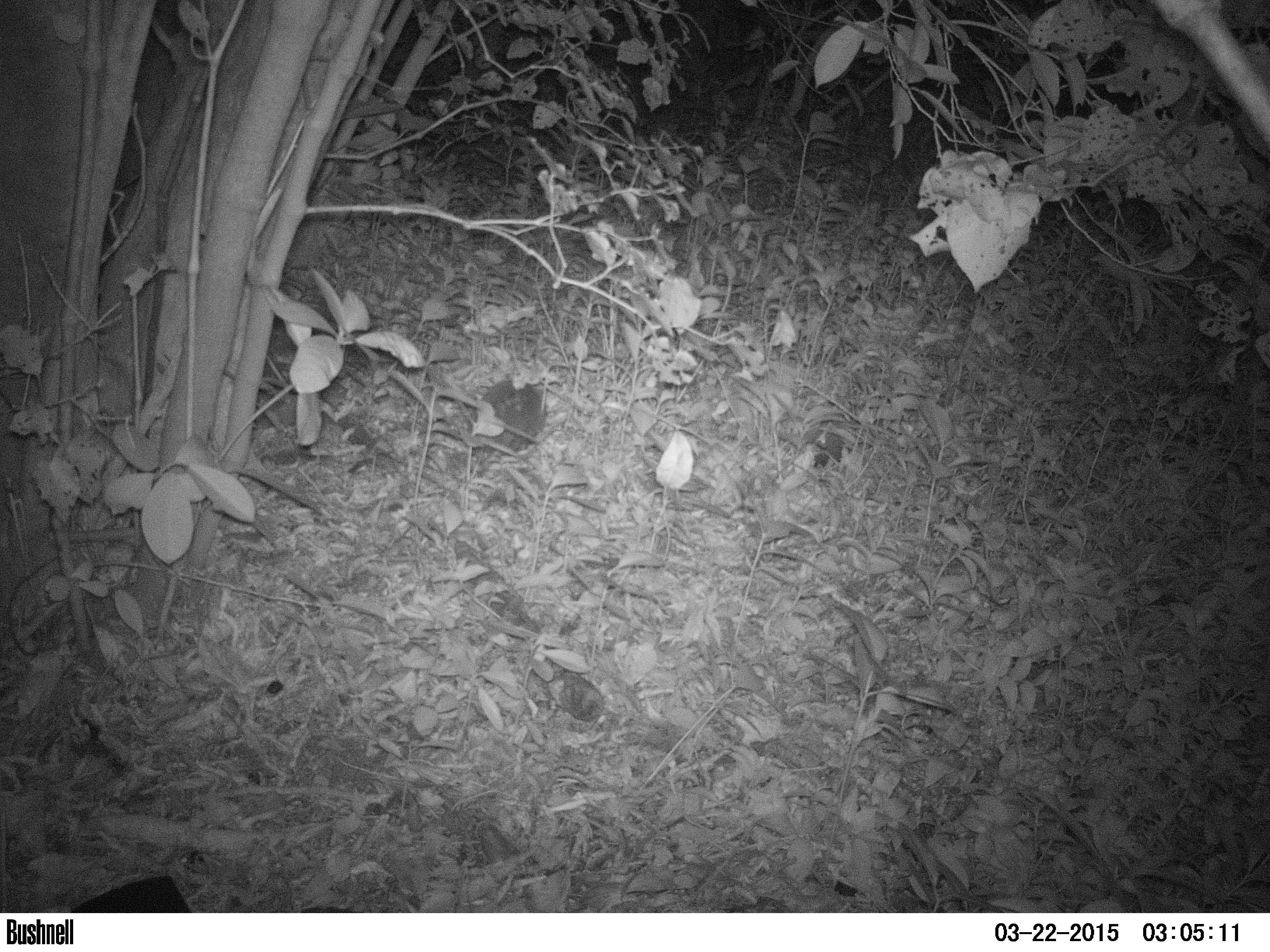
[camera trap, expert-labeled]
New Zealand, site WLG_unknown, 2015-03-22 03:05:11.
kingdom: Animalia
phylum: Chordata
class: Mammalia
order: Eulipotyphla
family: Erinaceidae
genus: Erinaceus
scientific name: Erinaceus europaeus europaeus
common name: european hedgehog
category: hedgehog